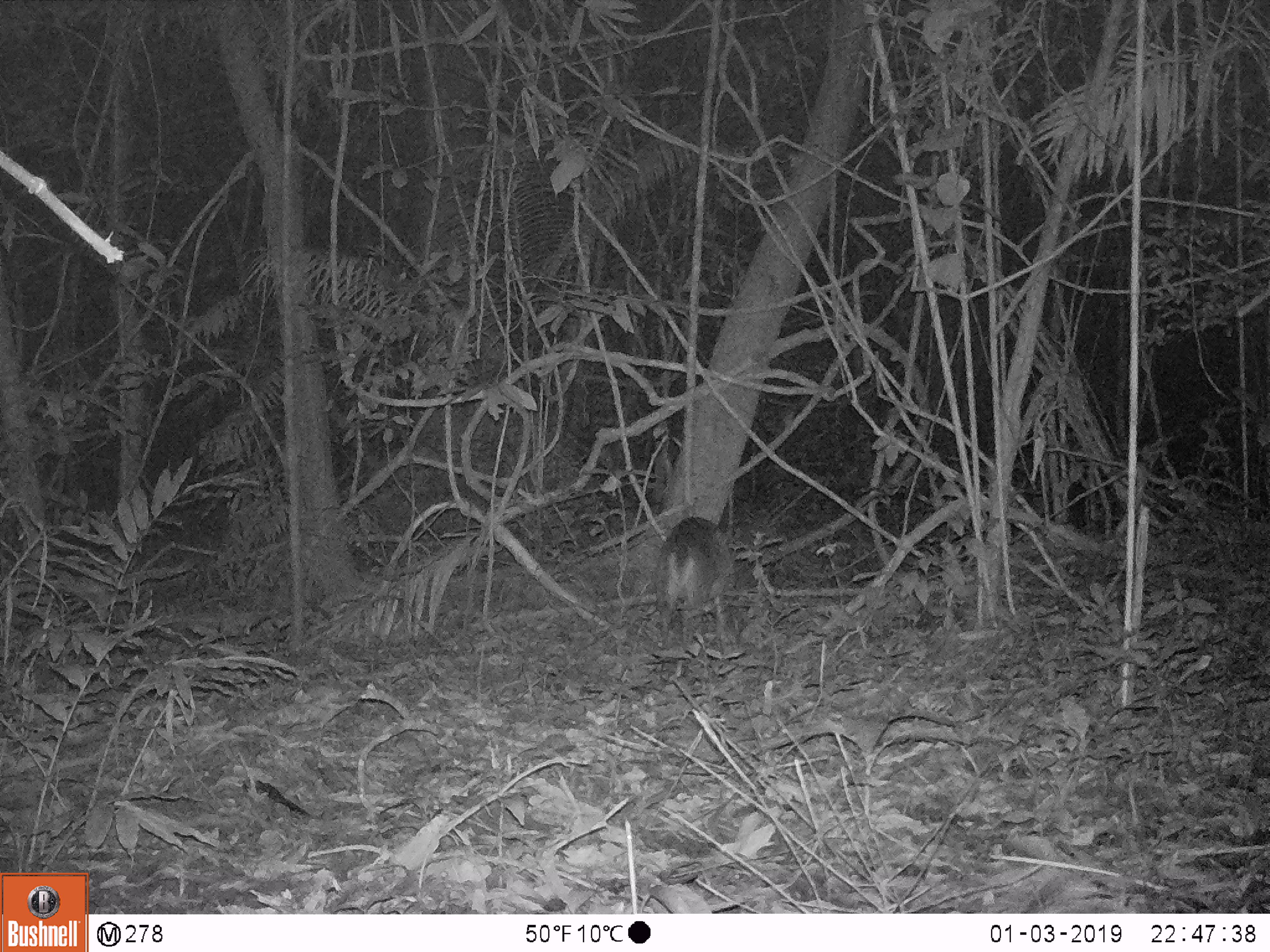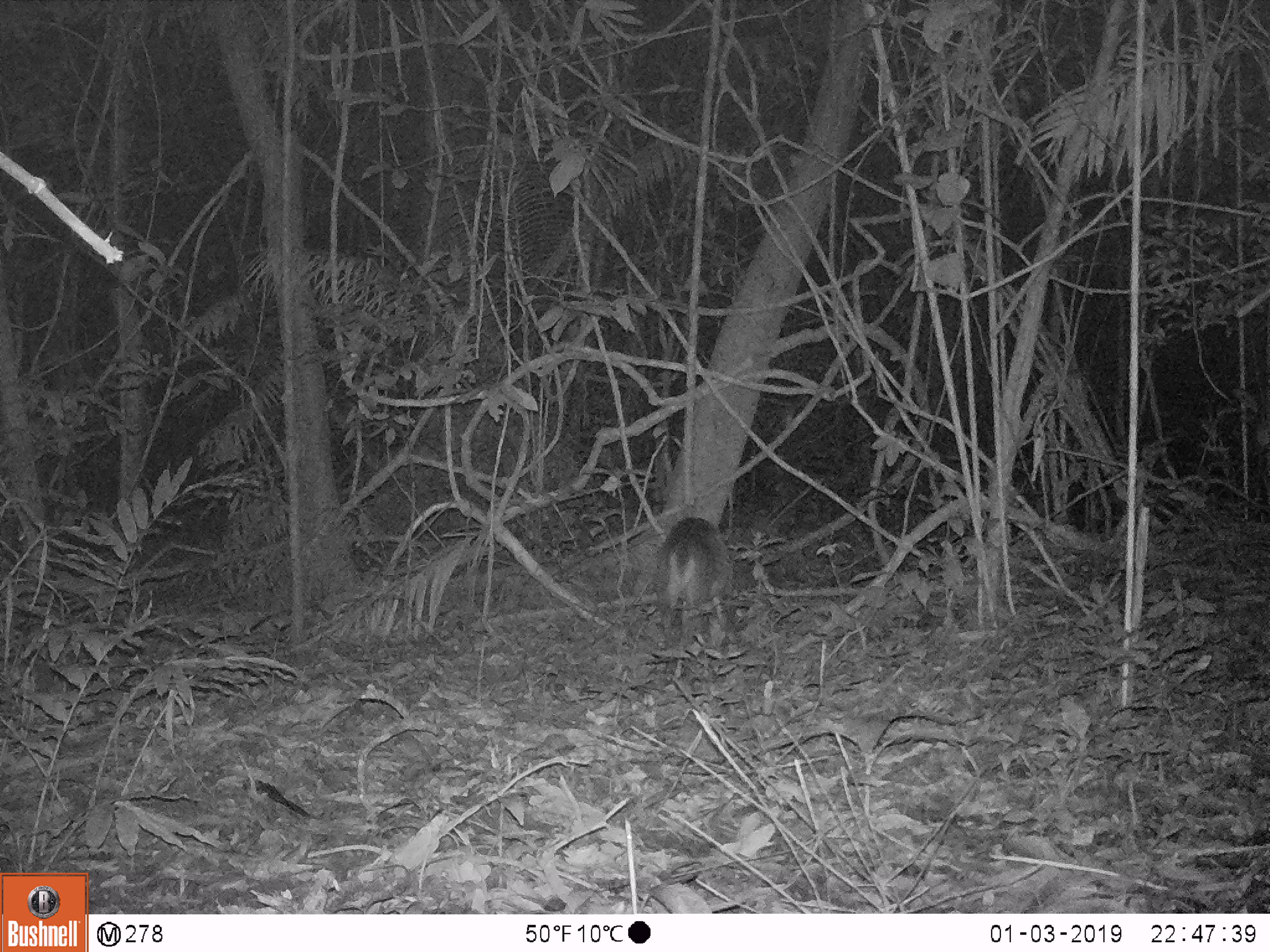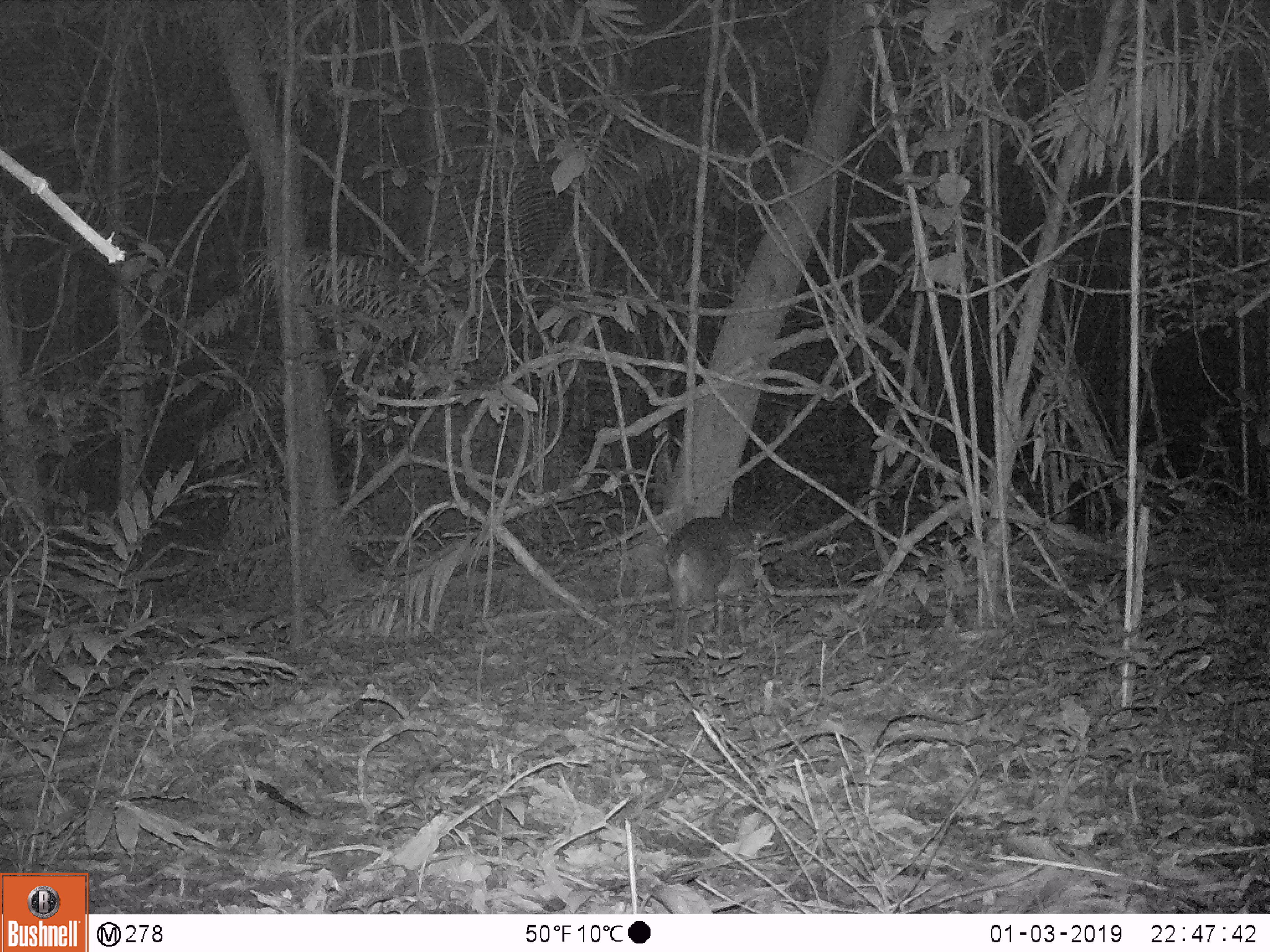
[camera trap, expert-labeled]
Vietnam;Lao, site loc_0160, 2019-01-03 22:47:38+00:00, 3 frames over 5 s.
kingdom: Animalia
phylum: Chordata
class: Mammalia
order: Artiodactyla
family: Cervidae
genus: Muntiacus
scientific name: Muntiacus vuquangensis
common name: large-antlered muntjac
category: large antlered muntjac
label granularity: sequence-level